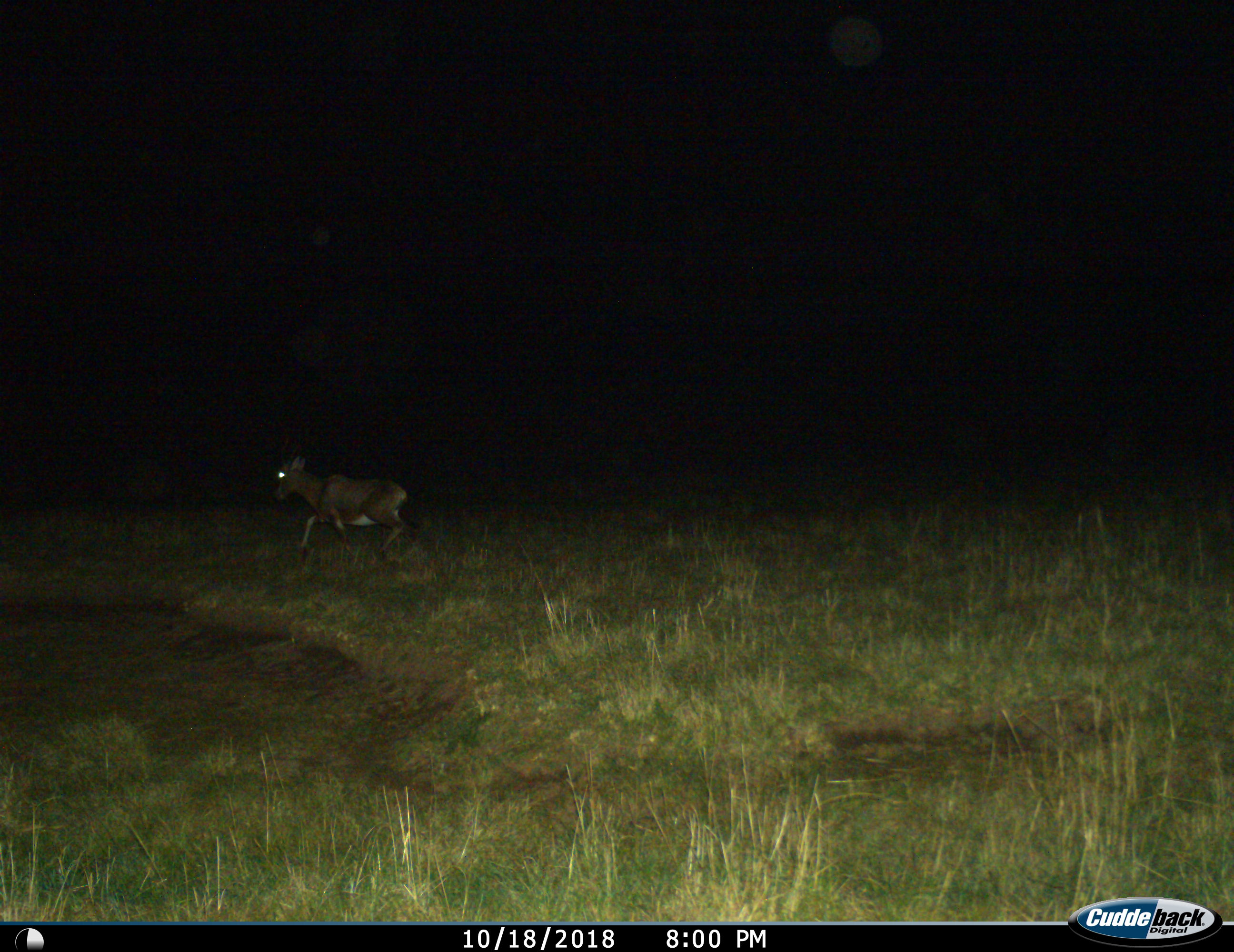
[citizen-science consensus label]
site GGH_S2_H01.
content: unidentified animal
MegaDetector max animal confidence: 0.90